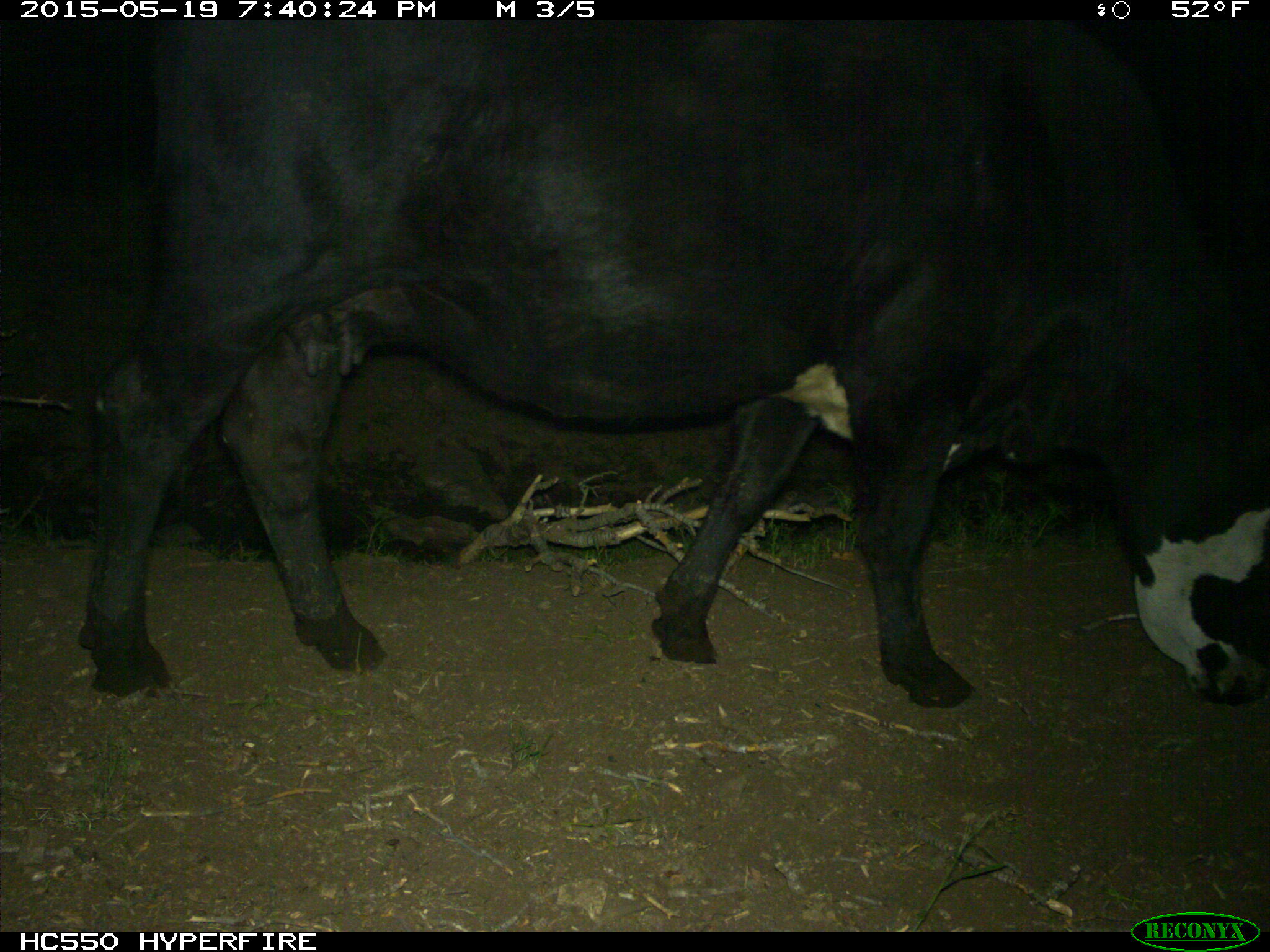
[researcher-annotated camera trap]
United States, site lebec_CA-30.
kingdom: Animalia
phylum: Chordata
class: Mammalia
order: Artiodactyla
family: Bovidae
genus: Bos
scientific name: Bos taurus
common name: domestic cow